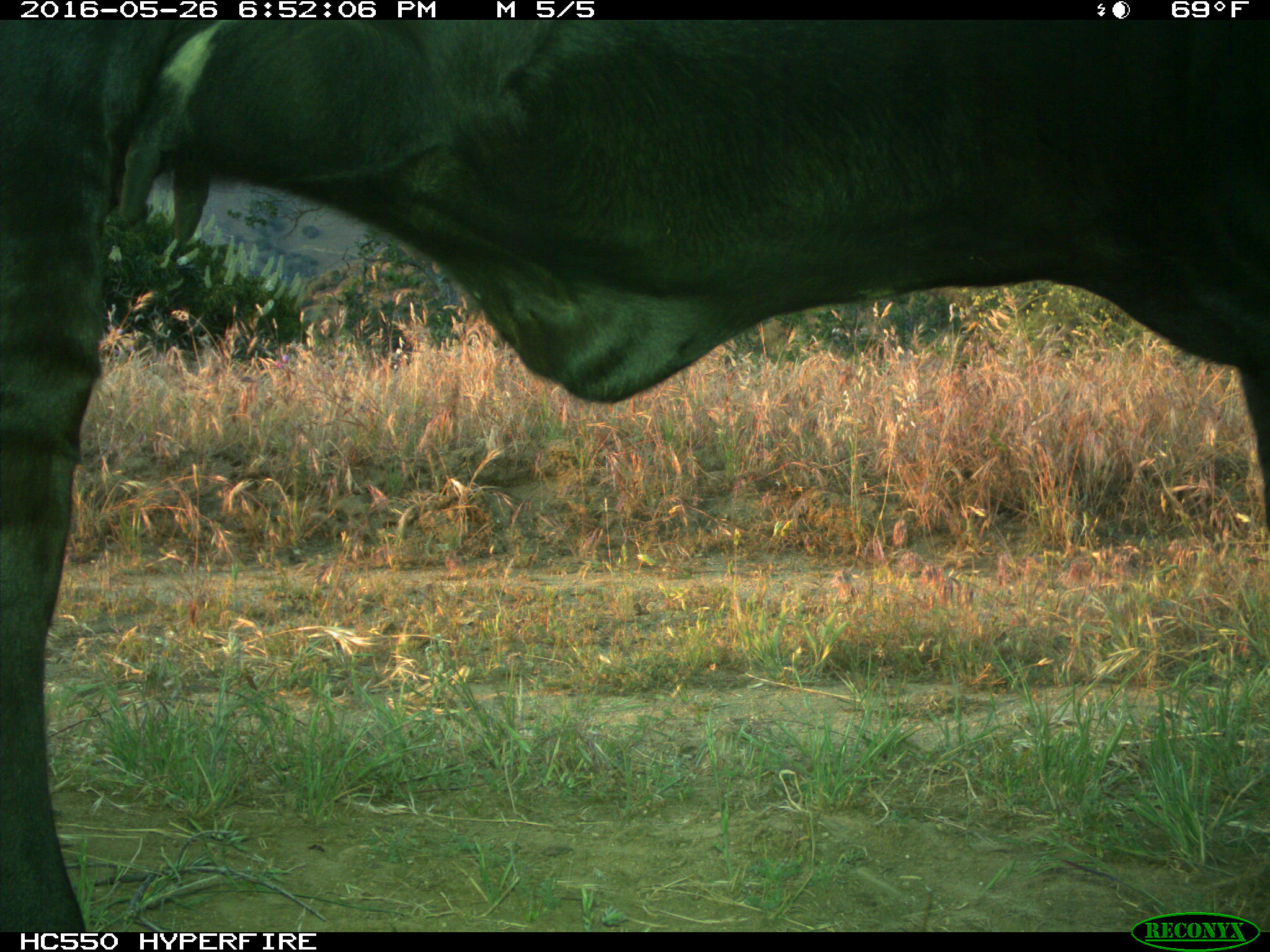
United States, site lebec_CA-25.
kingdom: Animalia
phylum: Chordata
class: Mammalia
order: Artiodactyla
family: Bovidae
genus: Bos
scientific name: Bos taurus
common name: domestic cow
Bos taurus (domestic cow).